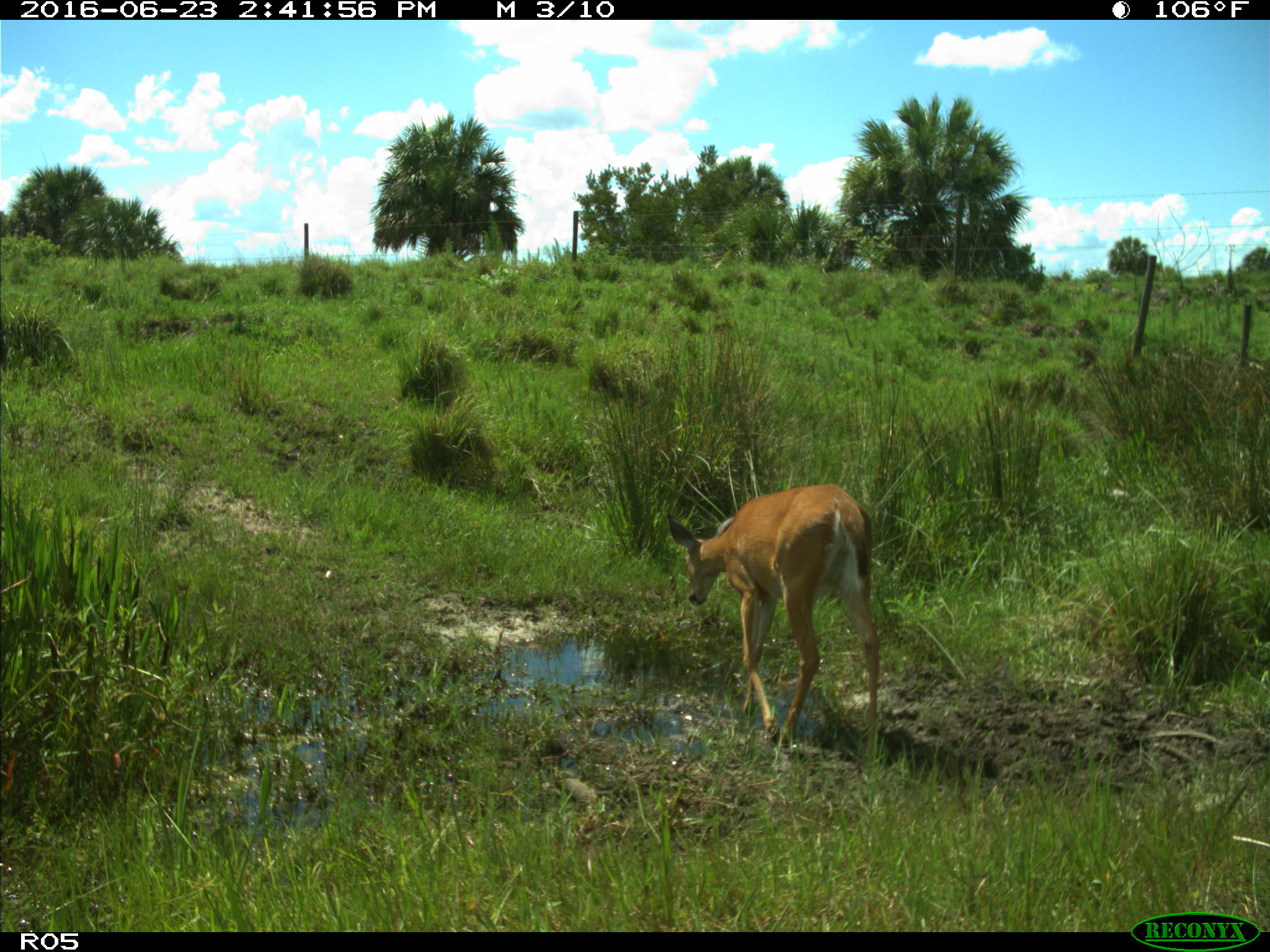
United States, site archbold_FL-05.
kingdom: Animalia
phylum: Chordata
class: Mammalia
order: Artiodactyla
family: Cervidae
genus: Odocoileus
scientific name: Odocoileus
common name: deer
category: unidentified deer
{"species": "unidentified deer (deer) (Odocoileus)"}